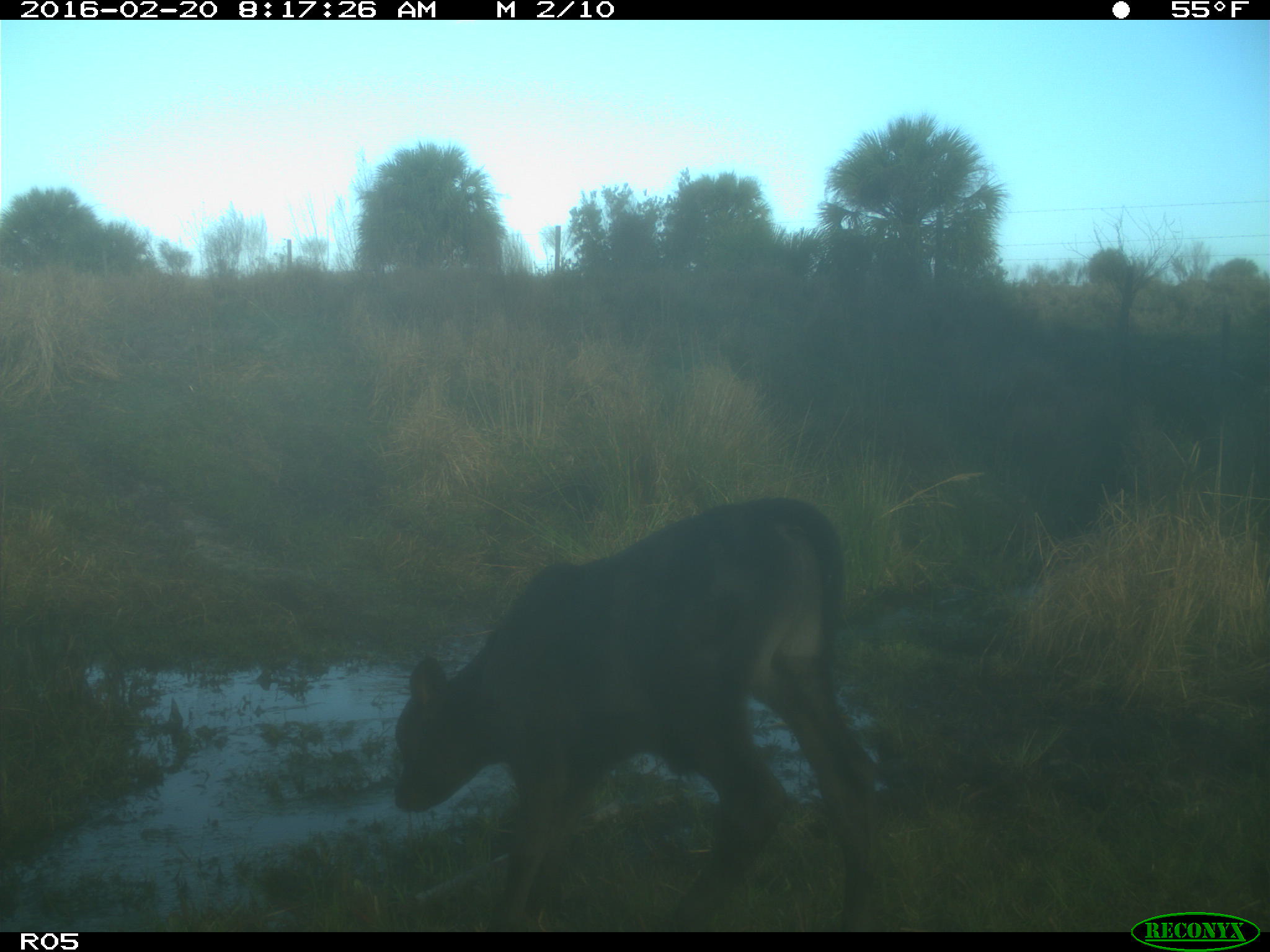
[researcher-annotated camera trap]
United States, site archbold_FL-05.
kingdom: Animalia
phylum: Chordata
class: Mammalia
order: Artiodactyla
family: Bovidae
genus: Bos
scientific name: Bos taurus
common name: domestic cow